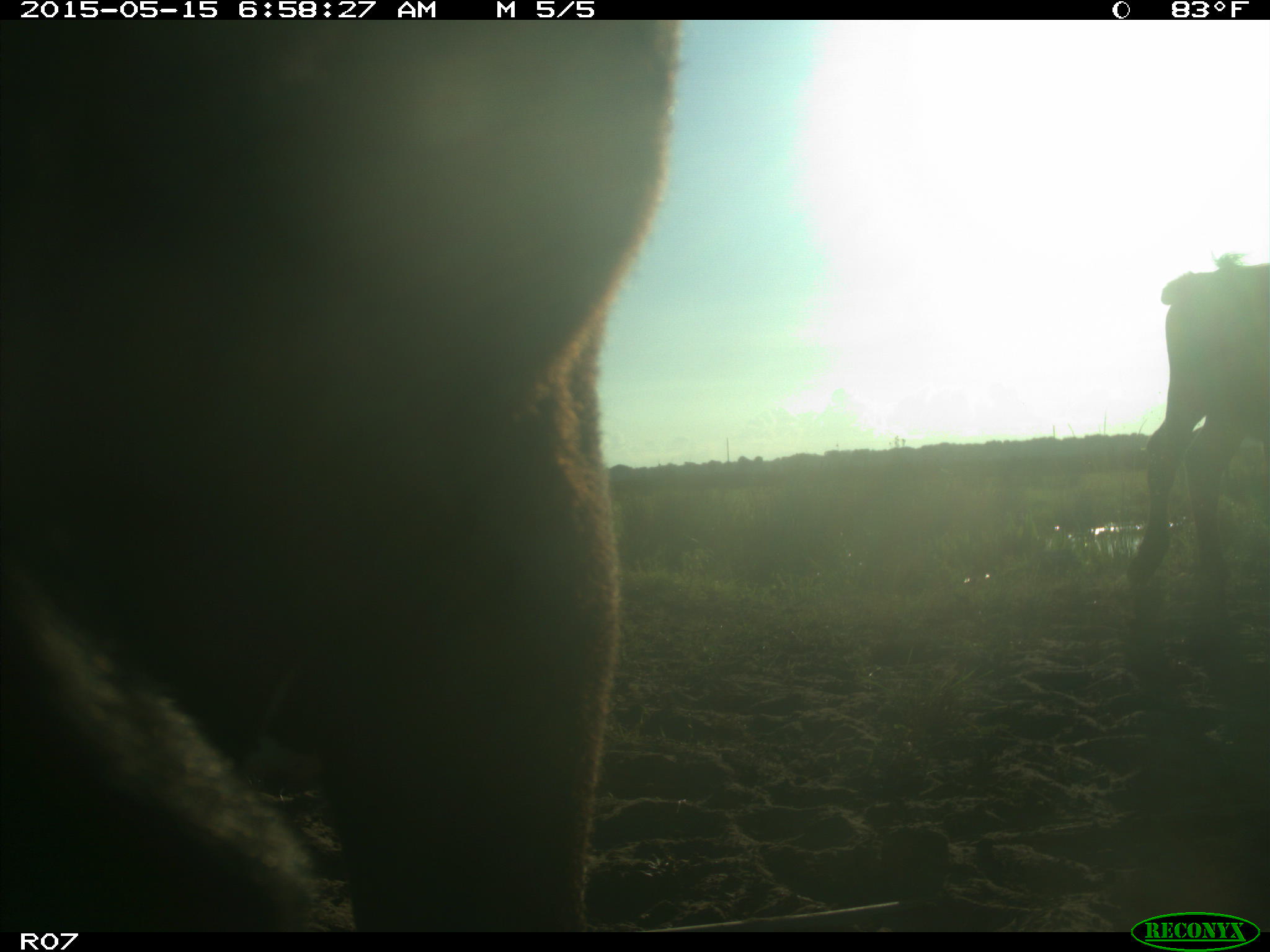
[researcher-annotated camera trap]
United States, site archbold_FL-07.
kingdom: Animalia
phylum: Chordata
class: Mammalia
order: Artiodactyla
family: Bovidae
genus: Bos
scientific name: Bos taurus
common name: domestic cow